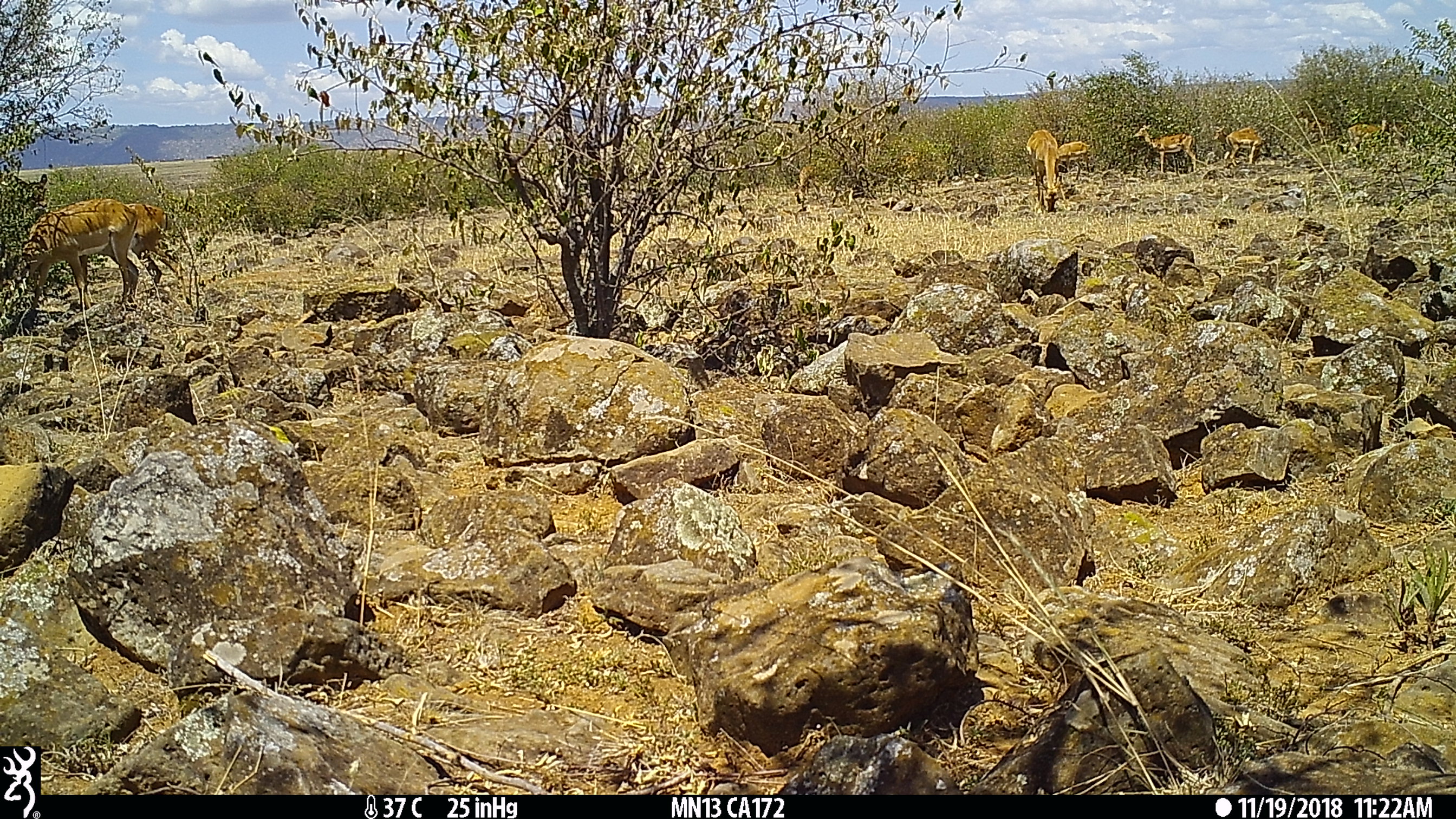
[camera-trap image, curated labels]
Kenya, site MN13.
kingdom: Animalia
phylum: Chordata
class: Mammalia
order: Artiodactyla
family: Bovidae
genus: Aepyceros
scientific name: Aepyceros melampus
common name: impala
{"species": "impala (Aepyceros melampus)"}